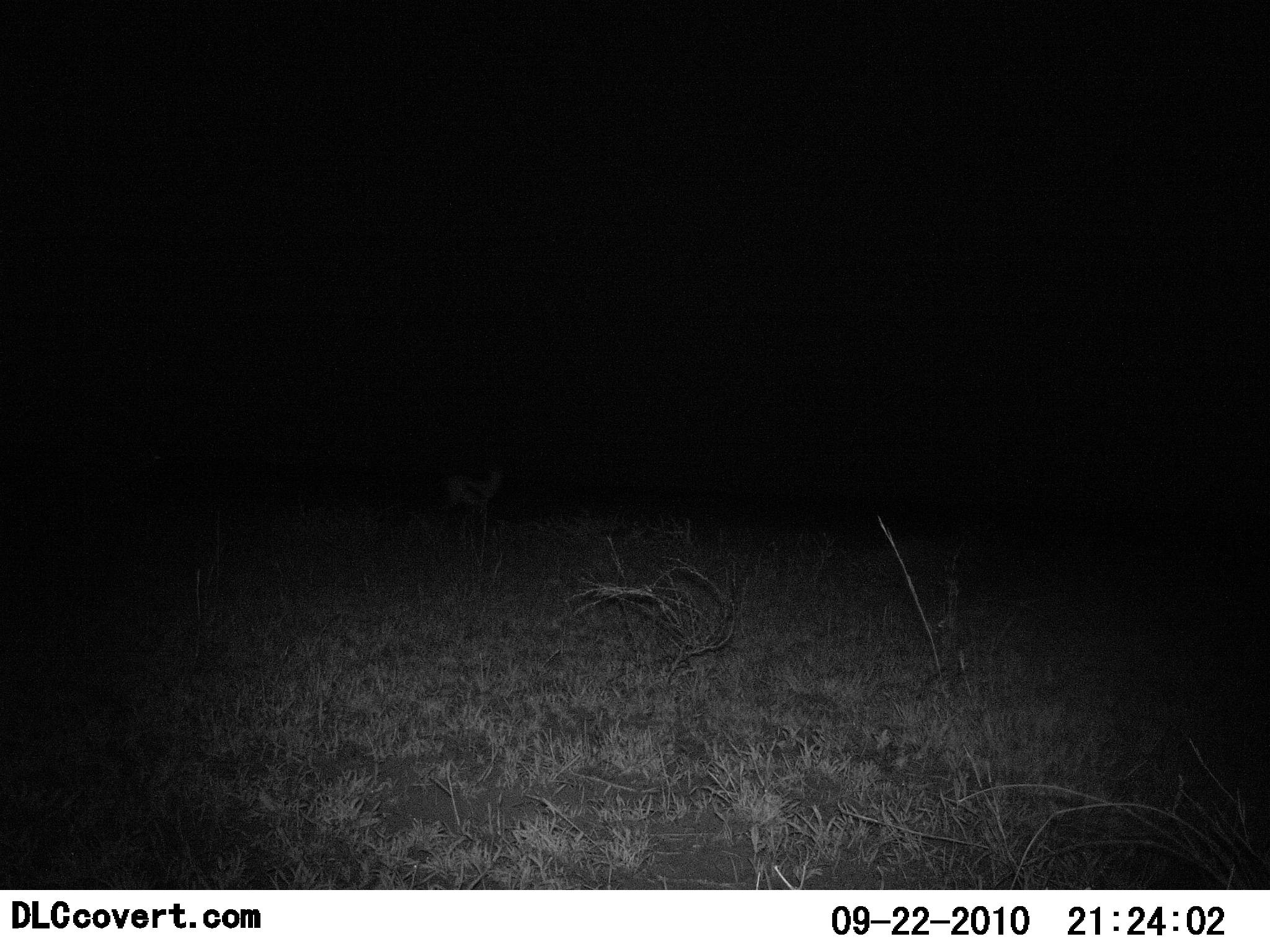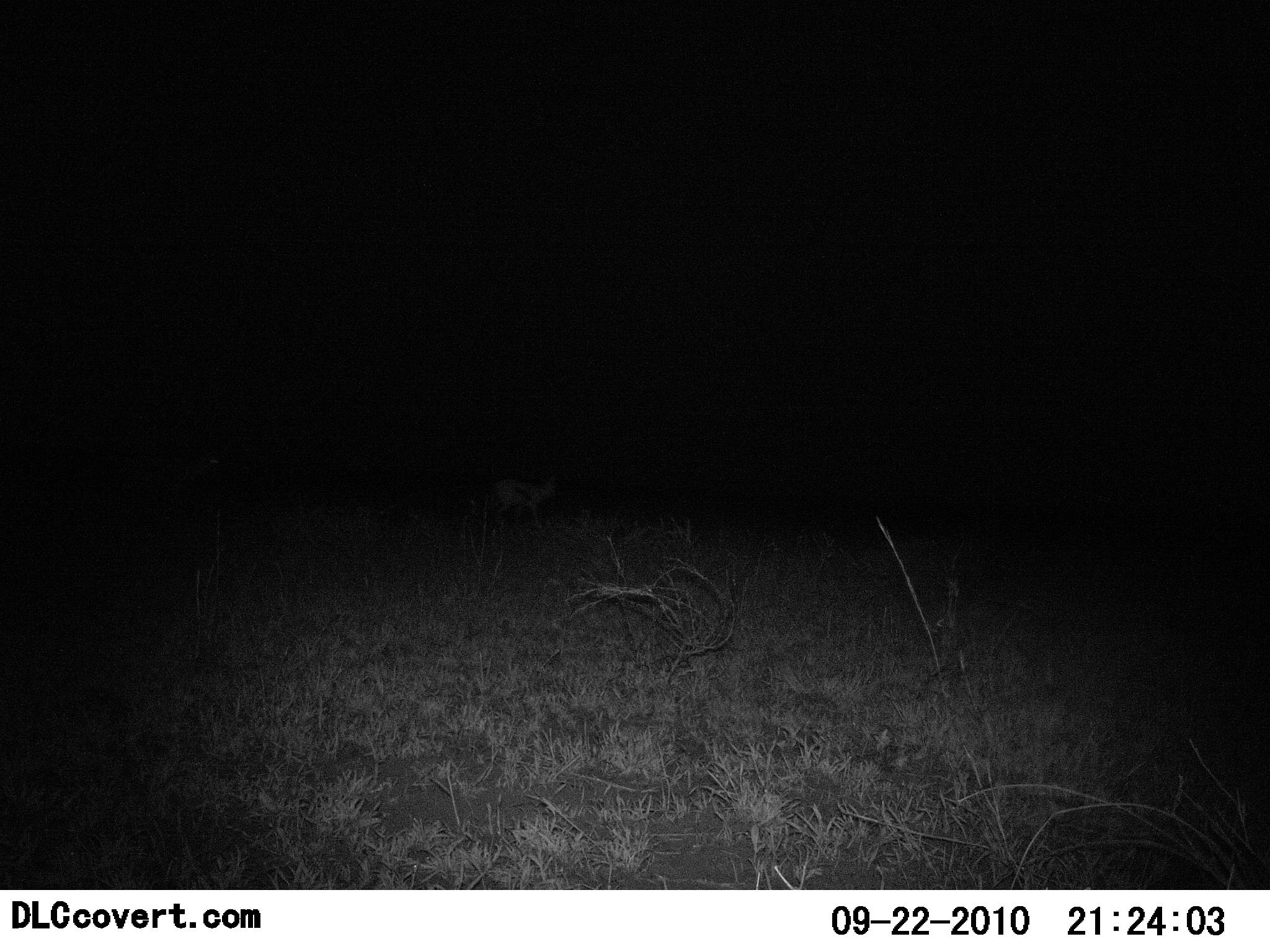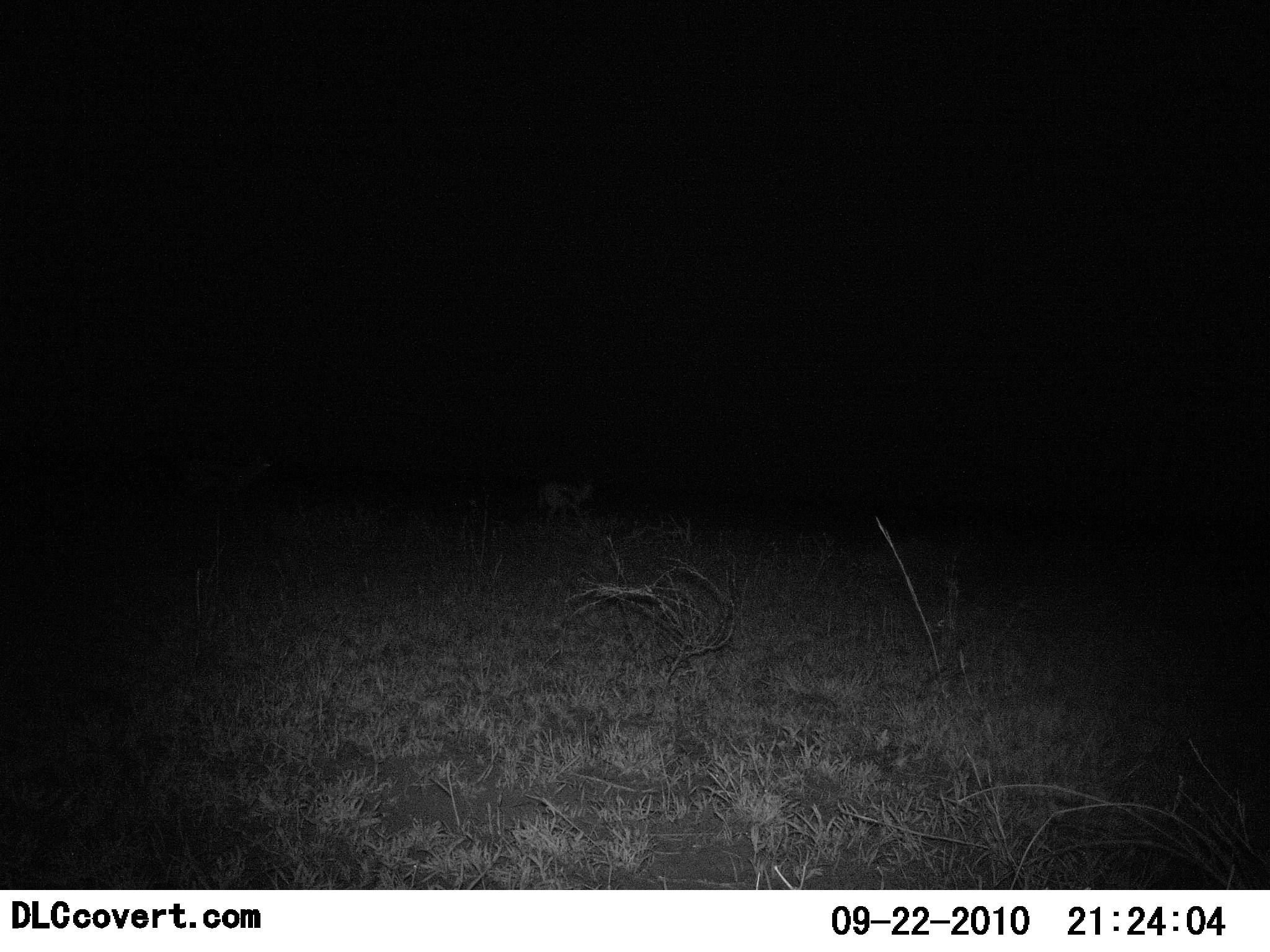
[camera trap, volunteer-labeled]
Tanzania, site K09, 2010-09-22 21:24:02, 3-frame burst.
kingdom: Animalia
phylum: Chordata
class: Mammalia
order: Artiodactyla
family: Bovidae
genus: Eudorcas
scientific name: Eudorcas thomsonii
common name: thomson's gazelle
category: gazellethomsons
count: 1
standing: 0%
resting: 0%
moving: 100%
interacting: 0%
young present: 0%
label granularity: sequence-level